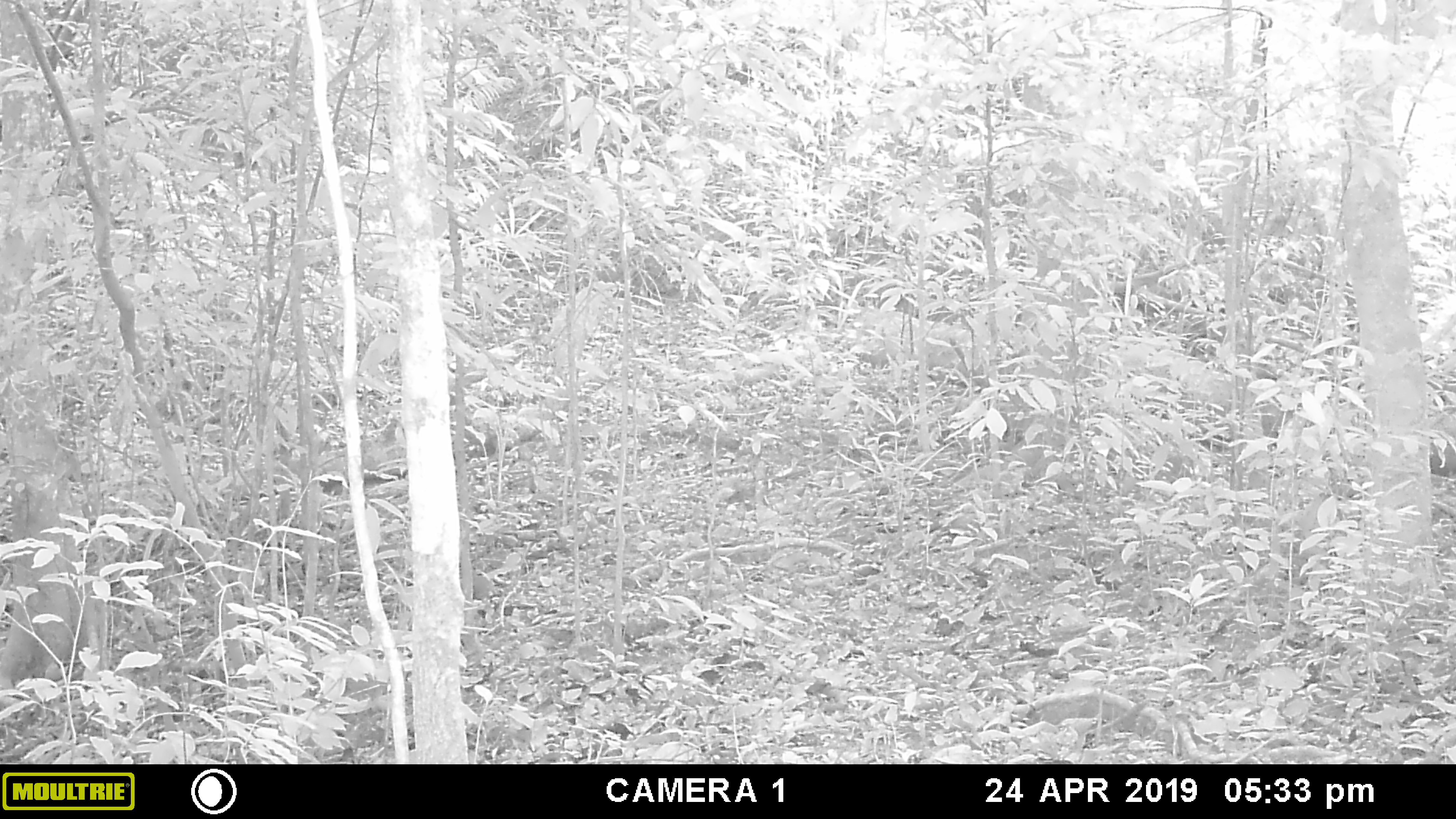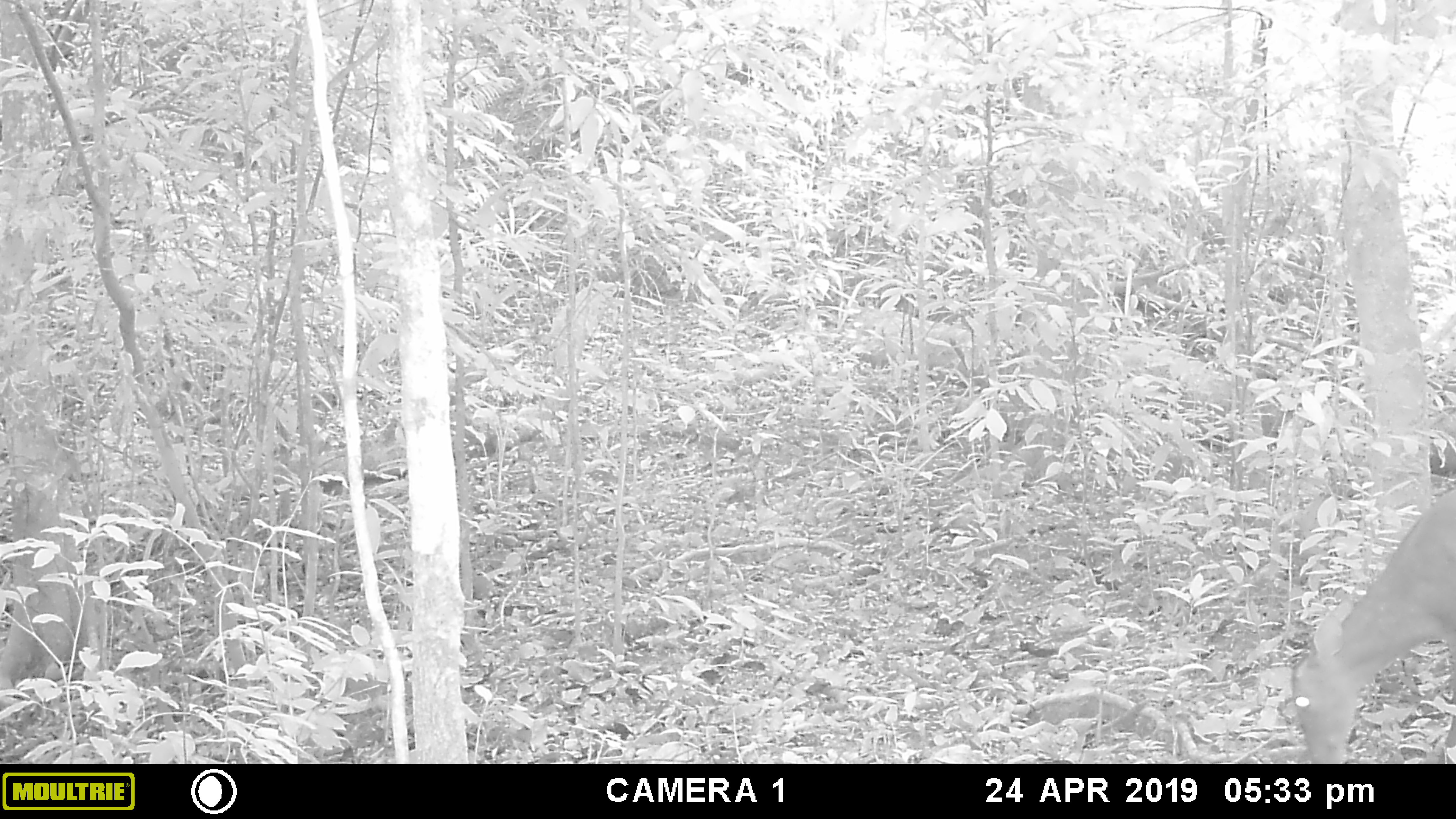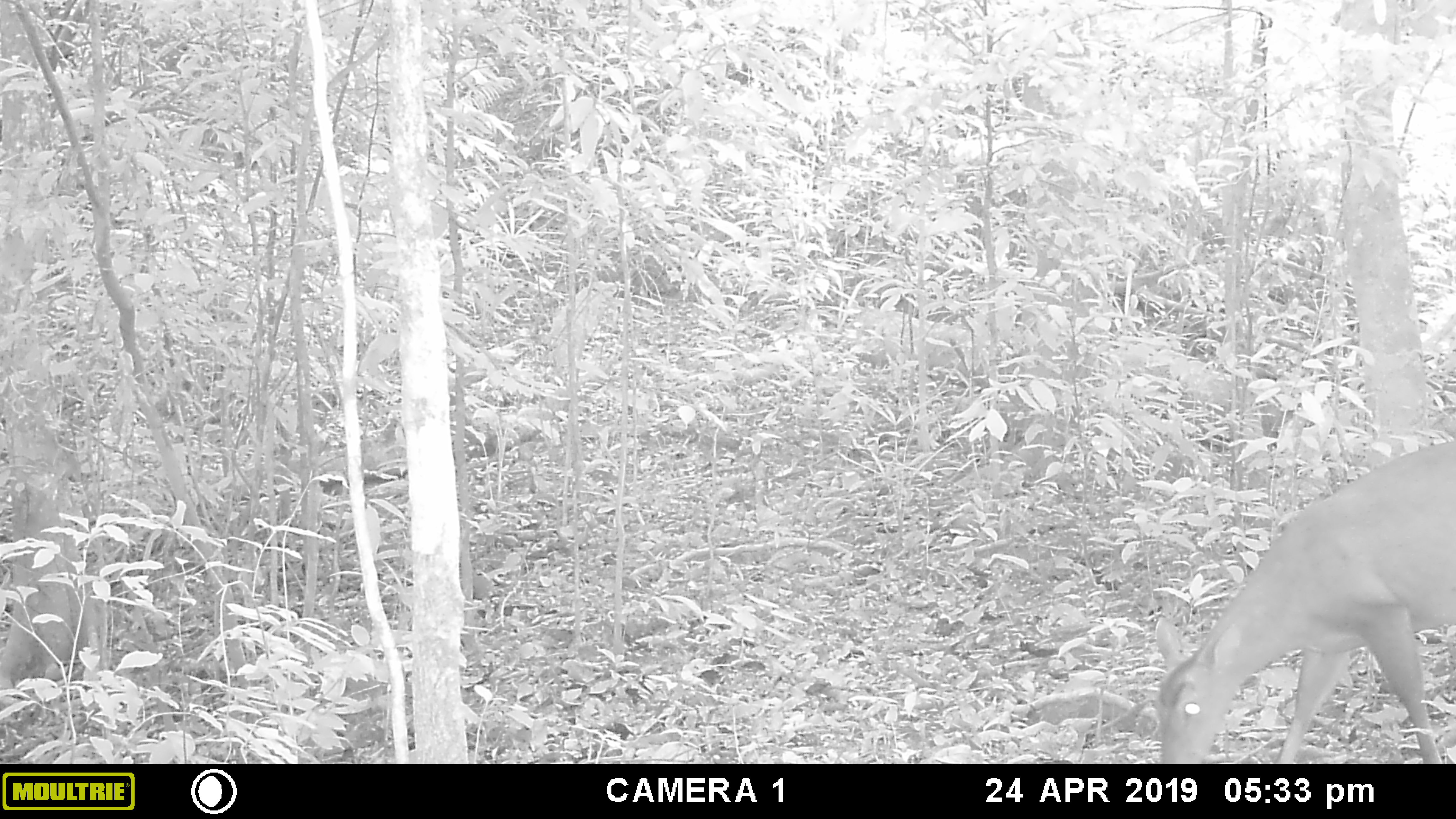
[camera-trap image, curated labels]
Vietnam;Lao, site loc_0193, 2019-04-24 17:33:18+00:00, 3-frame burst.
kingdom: Animalia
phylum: Chordata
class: Mammalia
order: Artiodactyla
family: Cervidae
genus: Muntiacus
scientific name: Muntiacus vuquangensis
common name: large-antlered muntjac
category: large antlered muntjac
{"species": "large antlered muntjac (large-antlered muntjac) (Muntiacus vuquangensis)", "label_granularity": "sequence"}